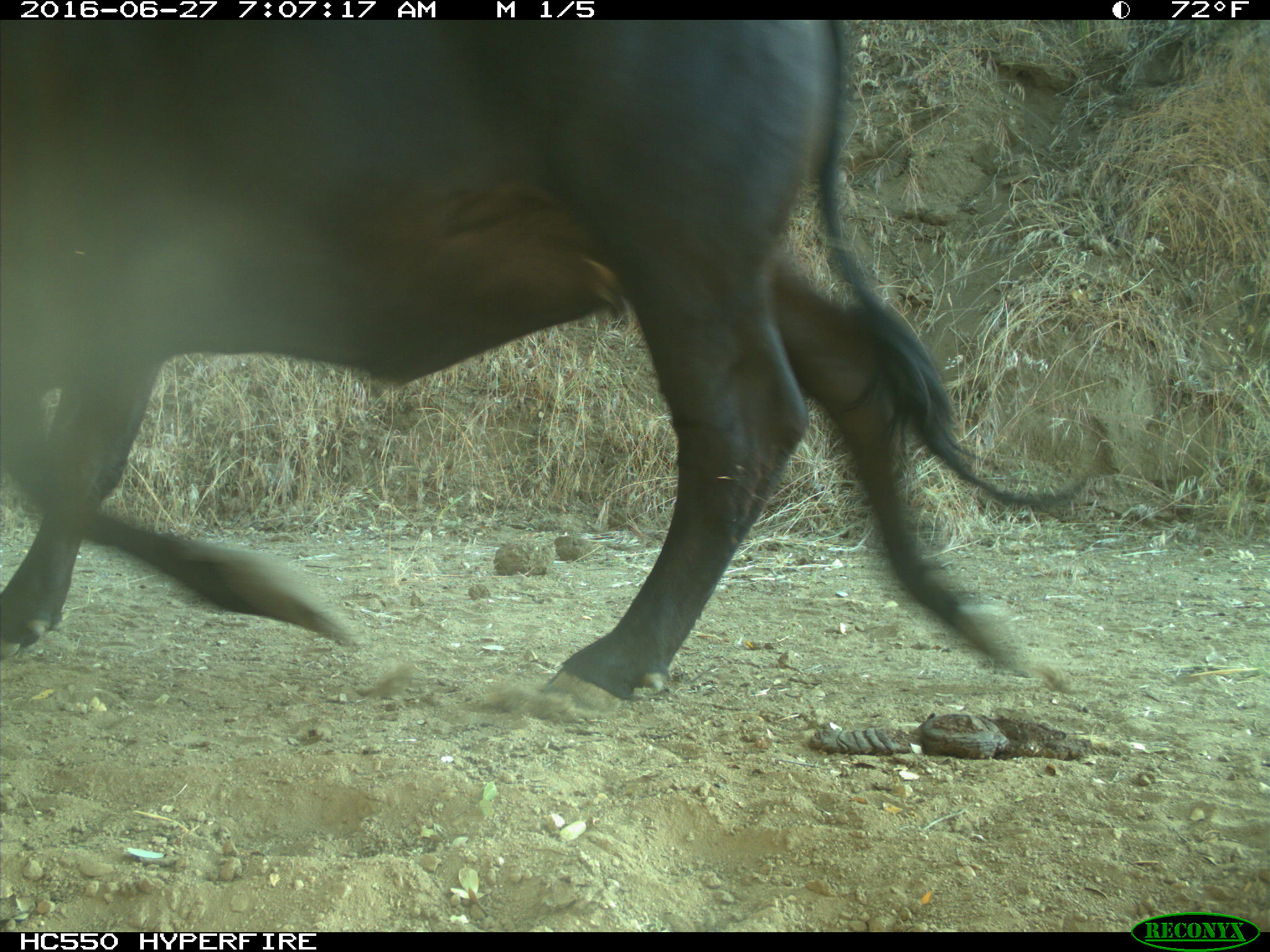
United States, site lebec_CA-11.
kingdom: Animalia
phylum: Chordata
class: Mammalia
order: Artiodactyla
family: Bovidae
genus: Bos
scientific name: Bos taurus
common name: domestic cow